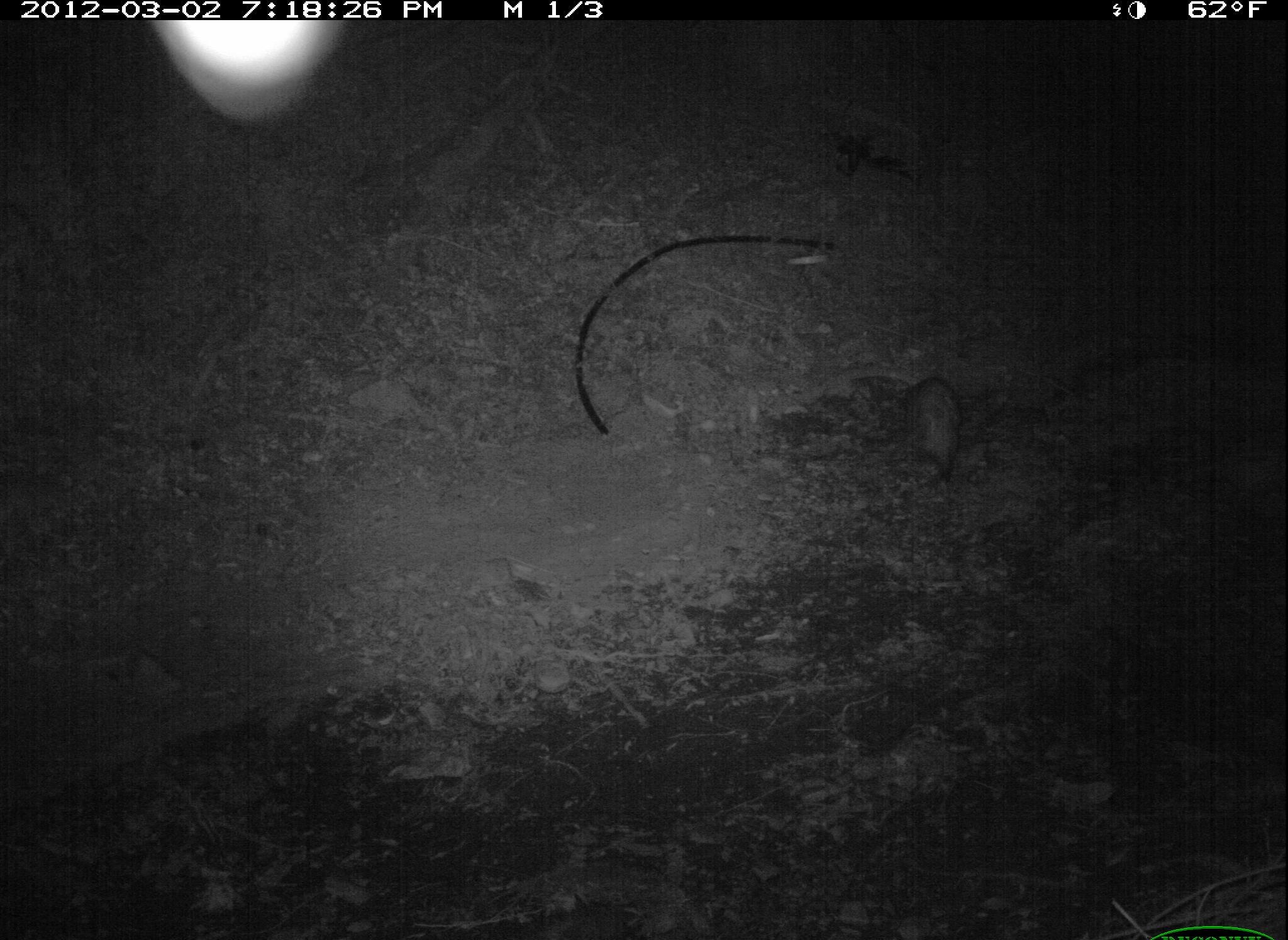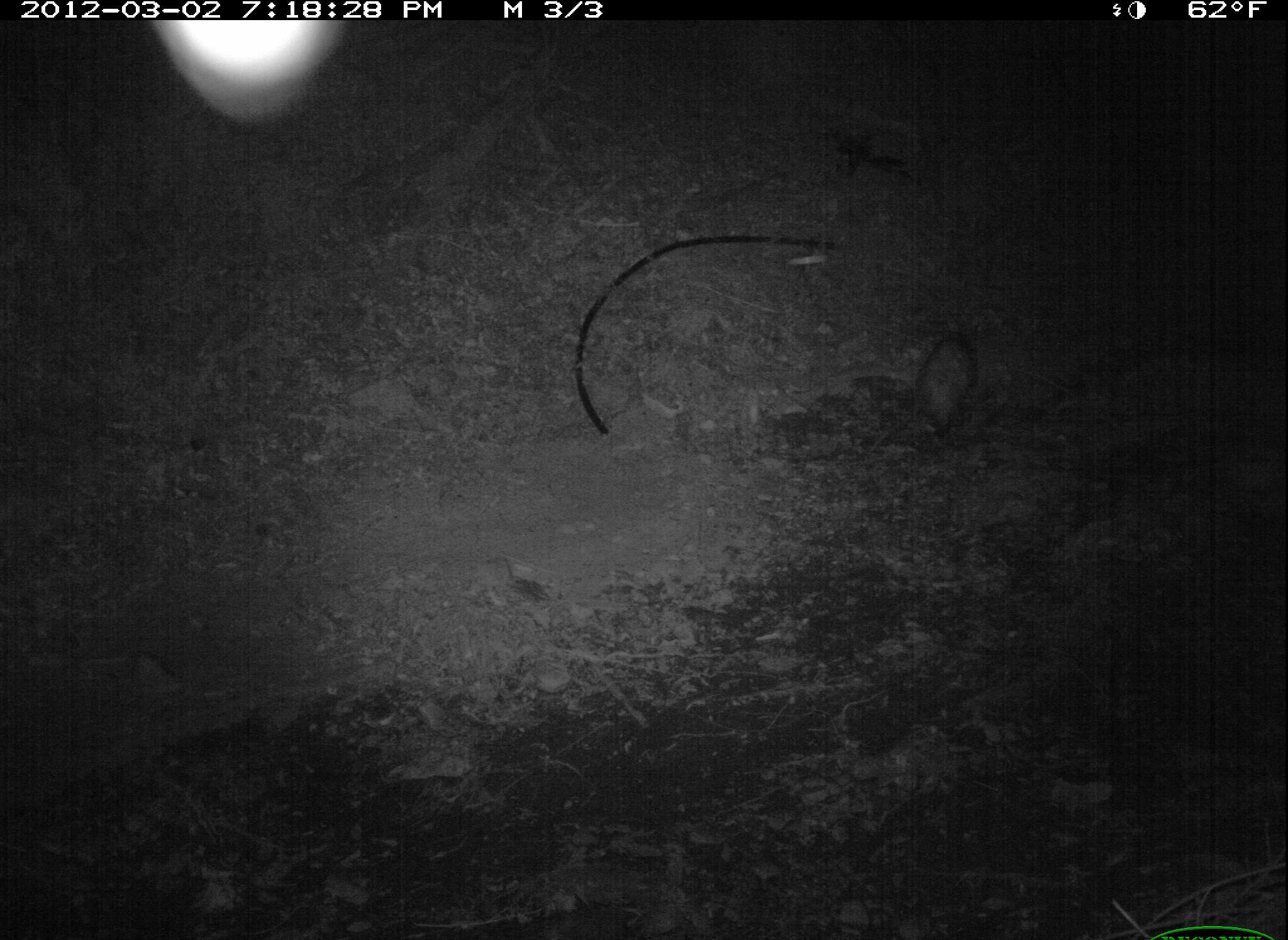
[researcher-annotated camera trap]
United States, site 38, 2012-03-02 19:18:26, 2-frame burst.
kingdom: Animalia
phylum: Chordata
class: Mammalia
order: Didelphimorphia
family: Didelphidae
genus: Didelphis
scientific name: Didelphis virginiana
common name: virginia opossum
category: opossum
Opossum (virginia opossum) (Didelphis virginiana).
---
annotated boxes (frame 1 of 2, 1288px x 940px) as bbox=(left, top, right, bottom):
opossum: bbox=(861, 354, 993, 491)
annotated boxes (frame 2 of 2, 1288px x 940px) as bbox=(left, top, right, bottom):
opossum: bbox=(898, 312, 993, 453)